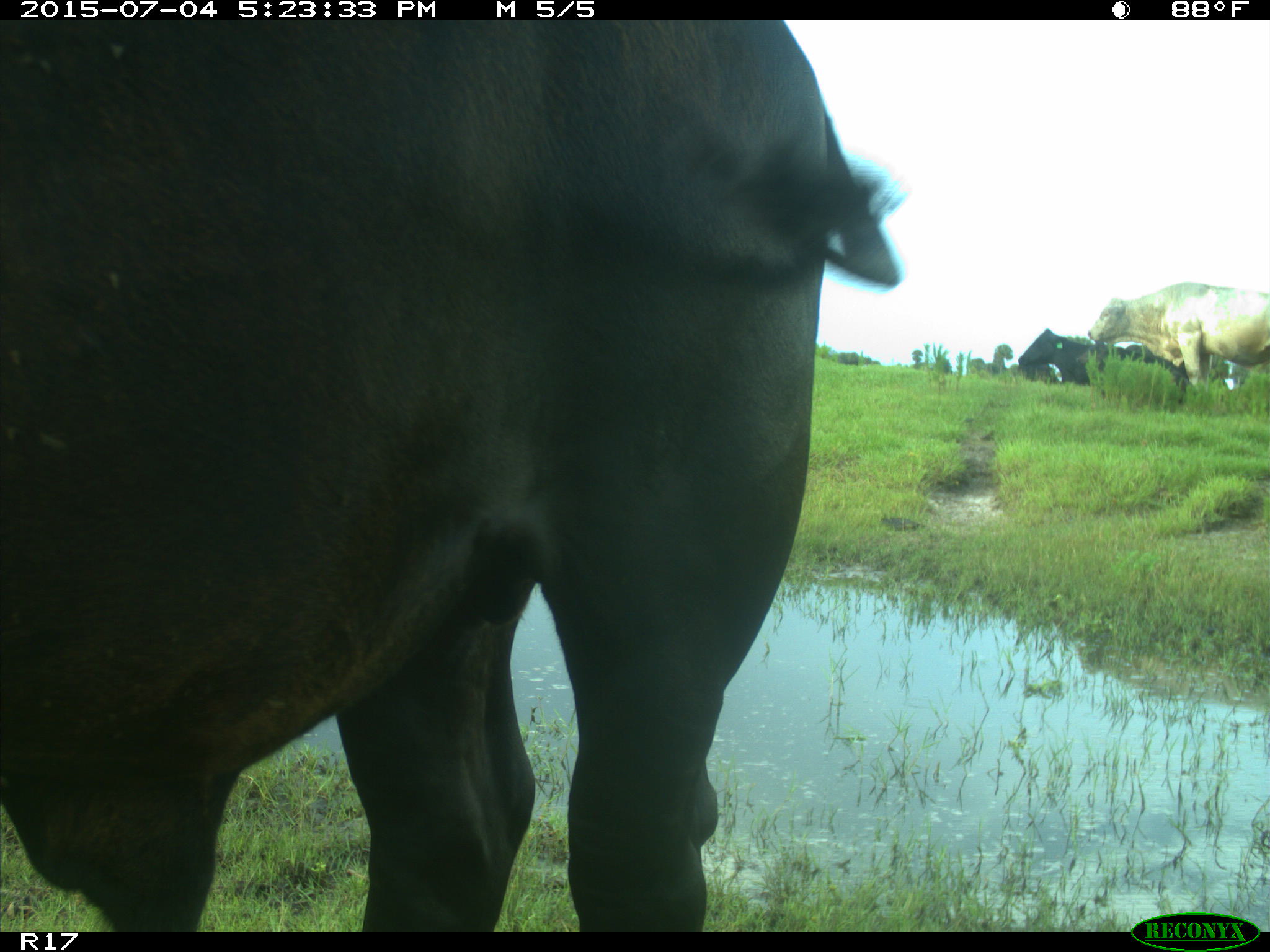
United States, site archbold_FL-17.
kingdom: Animalia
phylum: Chordata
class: Mammalia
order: Artiodactyla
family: Bovidae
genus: Bos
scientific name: Bos taurus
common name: domestic cow